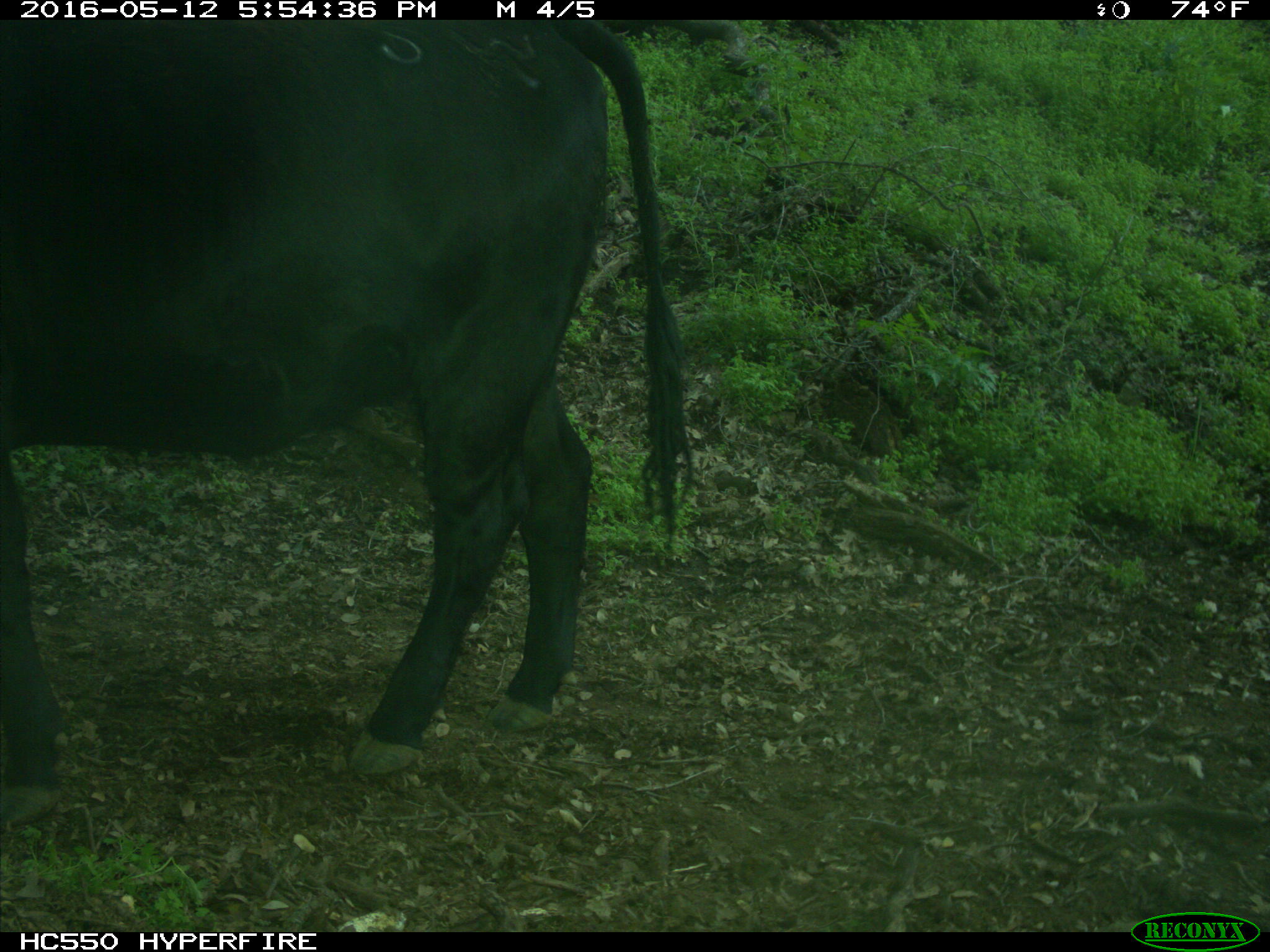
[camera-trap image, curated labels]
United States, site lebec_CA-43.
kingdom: Animalia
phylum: Chordata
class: Mammalia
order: Artiodactyla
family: Bovidae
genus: Bos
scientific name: Bos taurus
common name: domestic cow